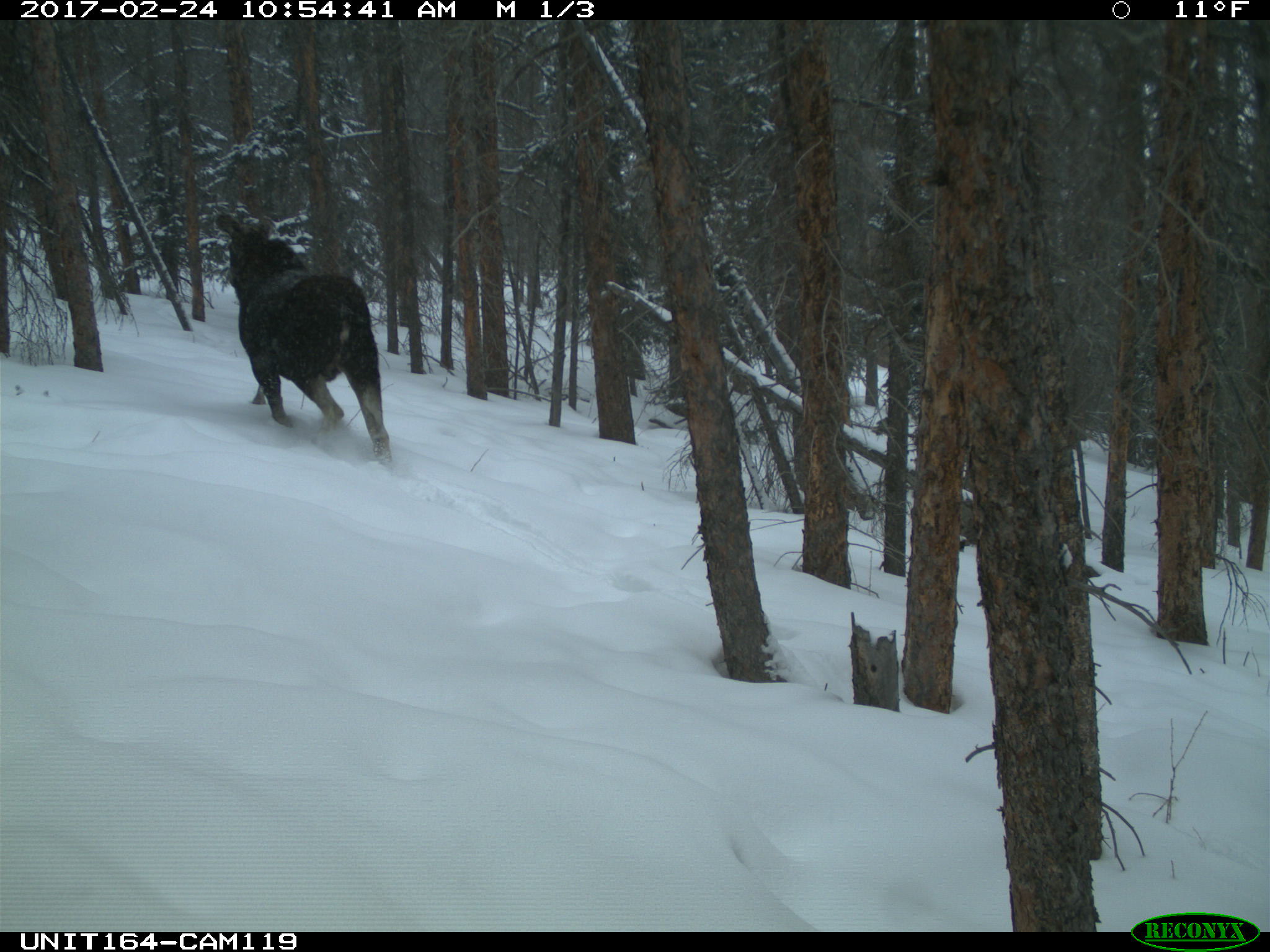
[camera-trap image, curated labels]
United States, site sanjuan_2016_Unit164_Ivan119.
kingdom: Animalia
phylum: Chordata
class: Mammalia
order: Artiodactyla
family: Cervidae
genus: Alces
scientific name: Alces alces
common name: moose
Alces alces (moose).